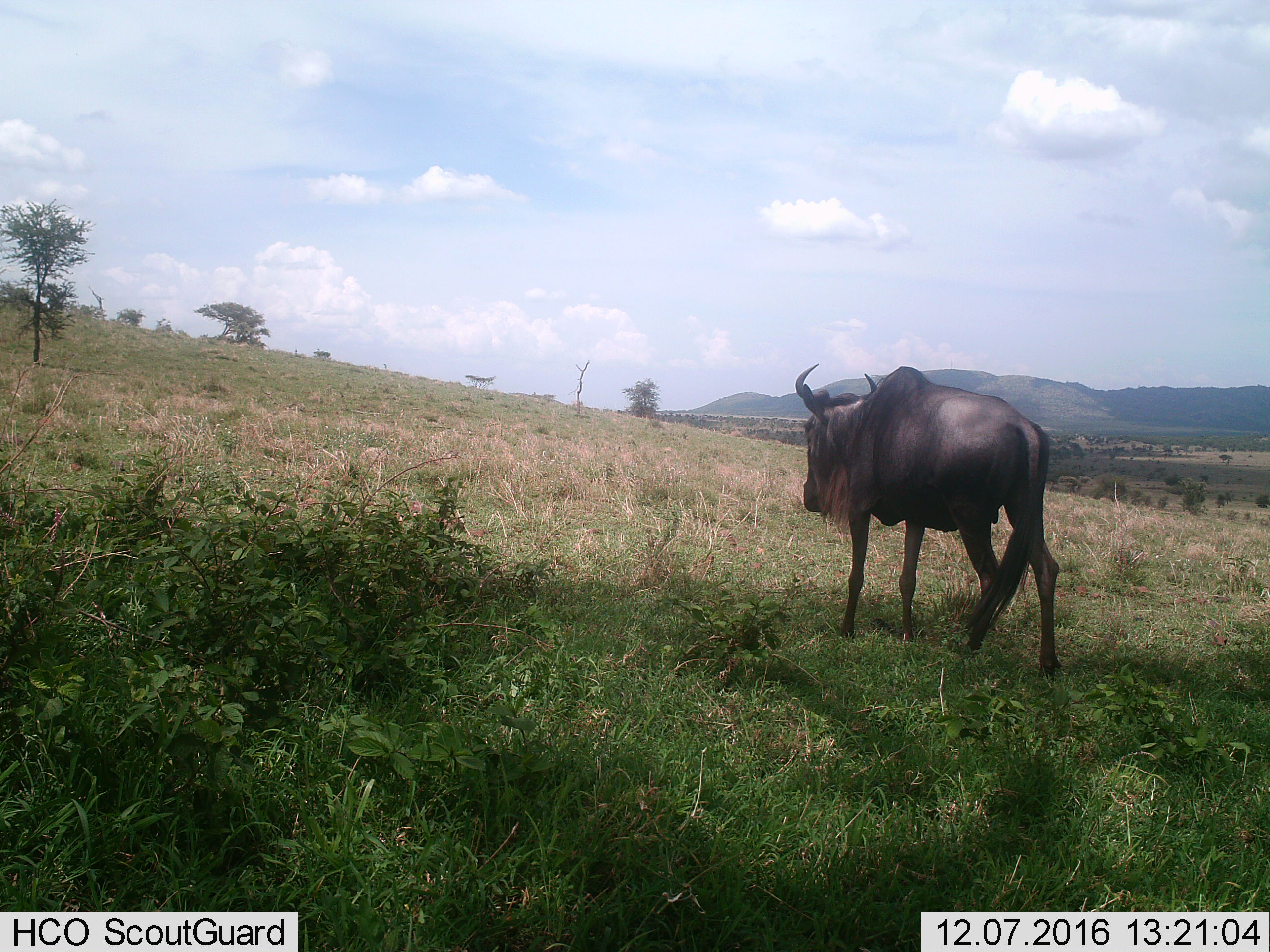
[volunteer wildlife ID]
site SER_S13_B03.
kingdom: Animalia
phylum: Chordata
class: Mammalia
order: Artiodactyla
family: Bovidae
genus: Connochaetes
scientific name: Connochaetes taurinus taurinus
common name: blue wildebeest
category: wildebeestblue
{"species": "wildebeestblue (blue wildebeest) (Connochaetes taurinus taurinus)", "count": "1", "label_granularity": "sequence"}